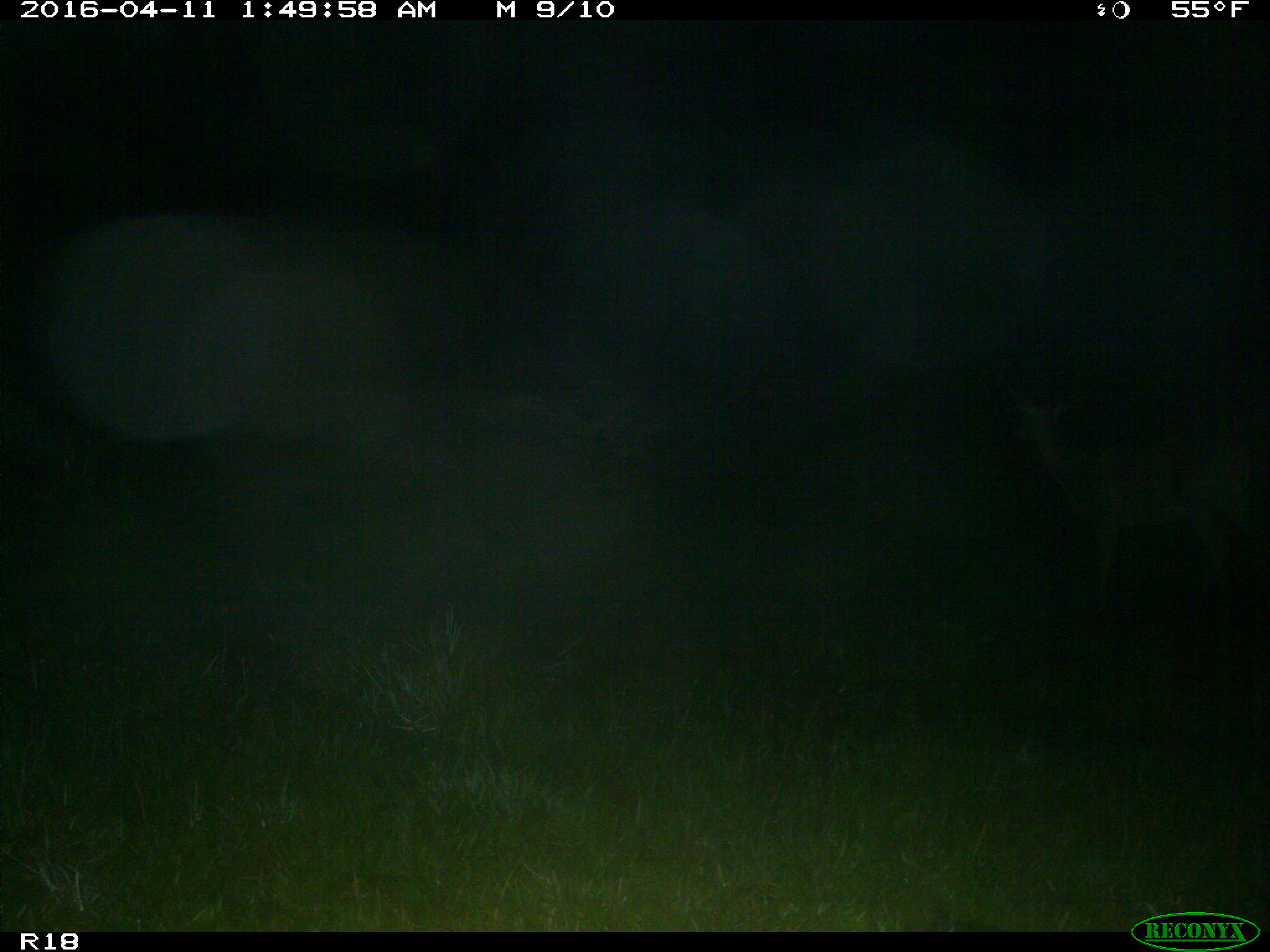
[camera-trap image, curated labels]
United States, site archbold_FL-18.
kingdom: Animalia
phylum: Chordata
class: Mammalia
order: Artiodactyla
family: Cervidae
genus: Odocoileus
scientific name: Odocoileus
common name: deer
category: unidentified deer